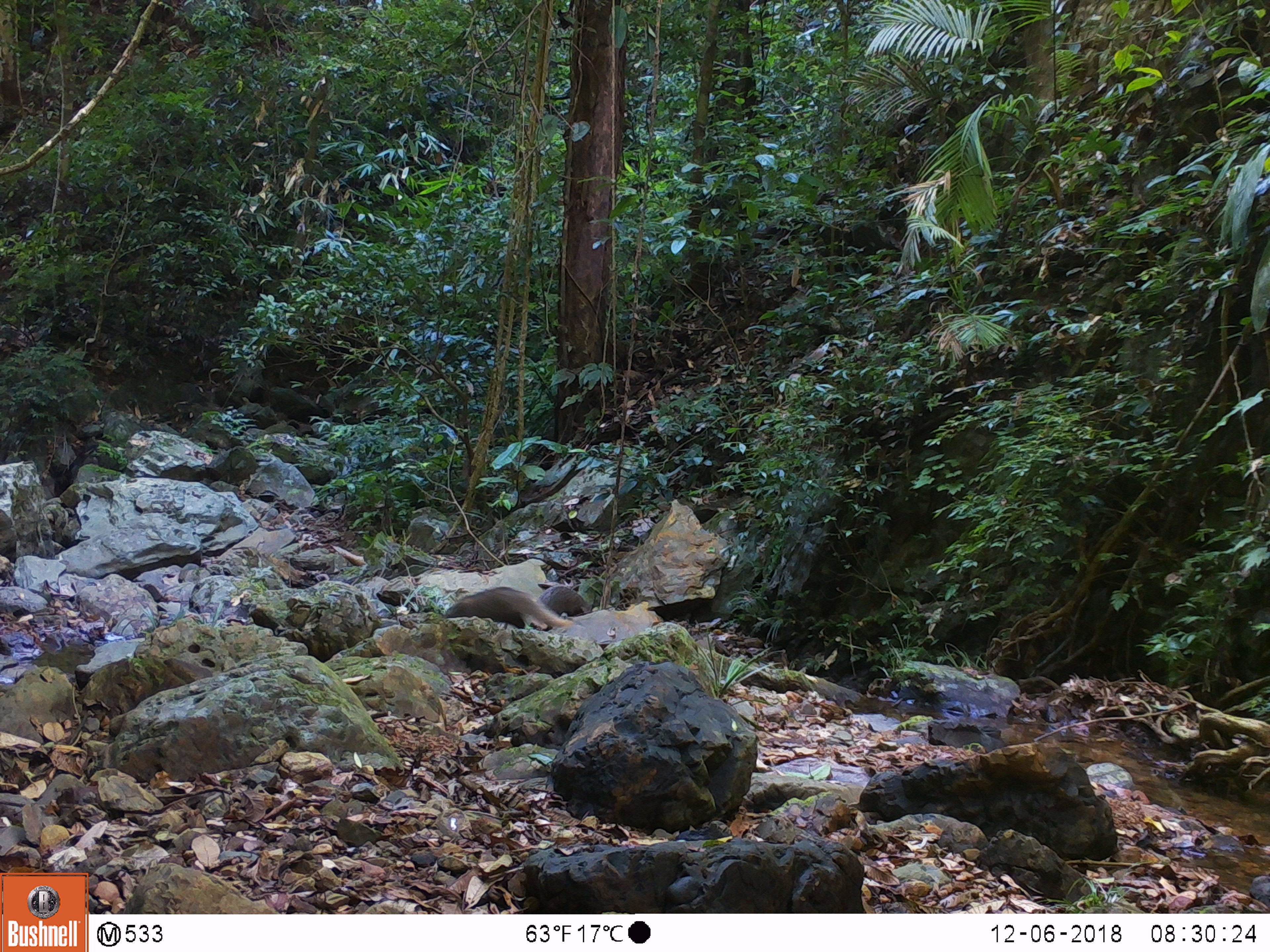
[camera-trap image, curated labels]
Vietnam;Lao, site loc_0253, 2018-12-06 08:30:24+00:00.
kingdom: Animalia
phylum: Chordata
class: Mammalia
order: Carnivora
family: Herpestidae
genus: Urva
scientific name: Urva urva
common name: crab-eating mongoose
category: crab eating mongoose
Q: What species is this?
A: Crab eating mongoose (crab-eating mongoose) (Urva urva).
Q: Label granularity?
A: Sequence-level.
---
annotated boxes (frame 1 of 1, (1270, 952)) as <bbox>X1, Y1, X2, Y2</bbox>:
crab eating mongoose: <bbox>443, 586, 575, 629</bbox>